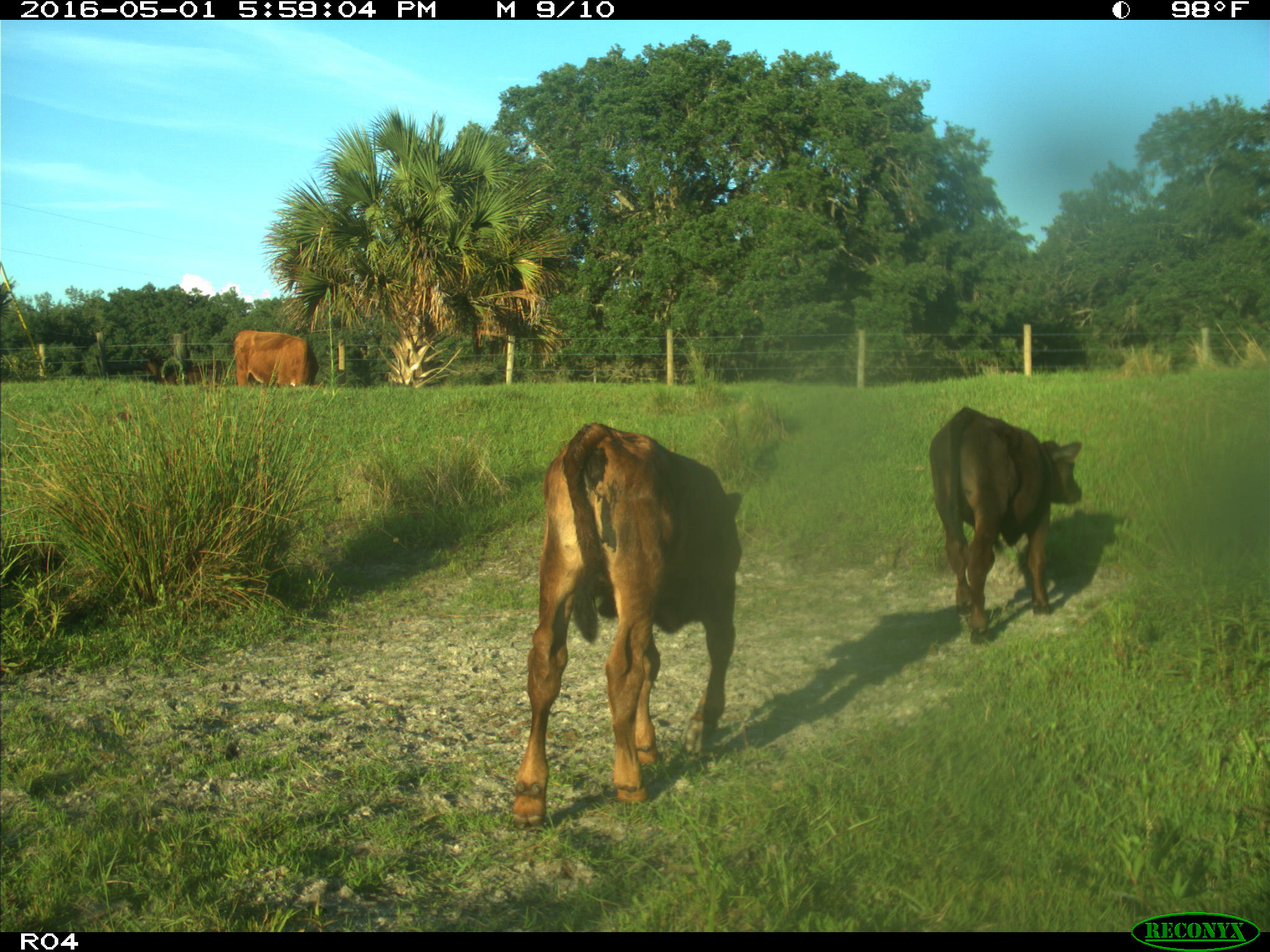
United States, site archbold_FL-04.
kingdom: Animalia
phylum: Chordata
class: Mammalia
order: Artiodactyla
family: Bovidae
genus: Bos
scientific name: Bos taurus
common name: domestic cow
Bos taurus (domestic cow).